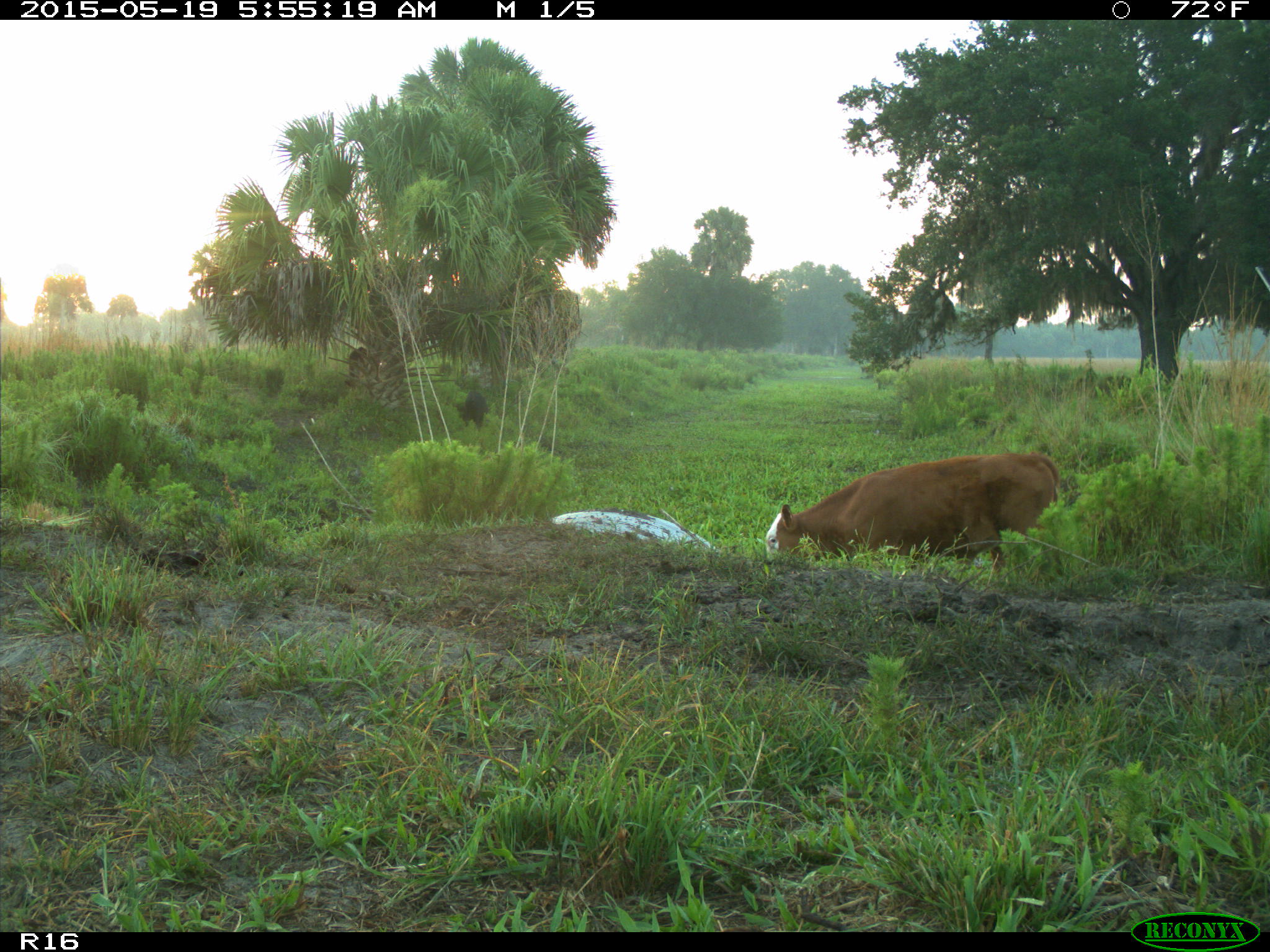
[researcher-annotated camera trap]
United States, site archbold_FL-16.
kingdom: Animalia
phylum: Chordata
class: Mammalia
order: Artiodactyla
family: Suidae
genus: Sus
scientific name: Sus scrofa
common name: wild boar